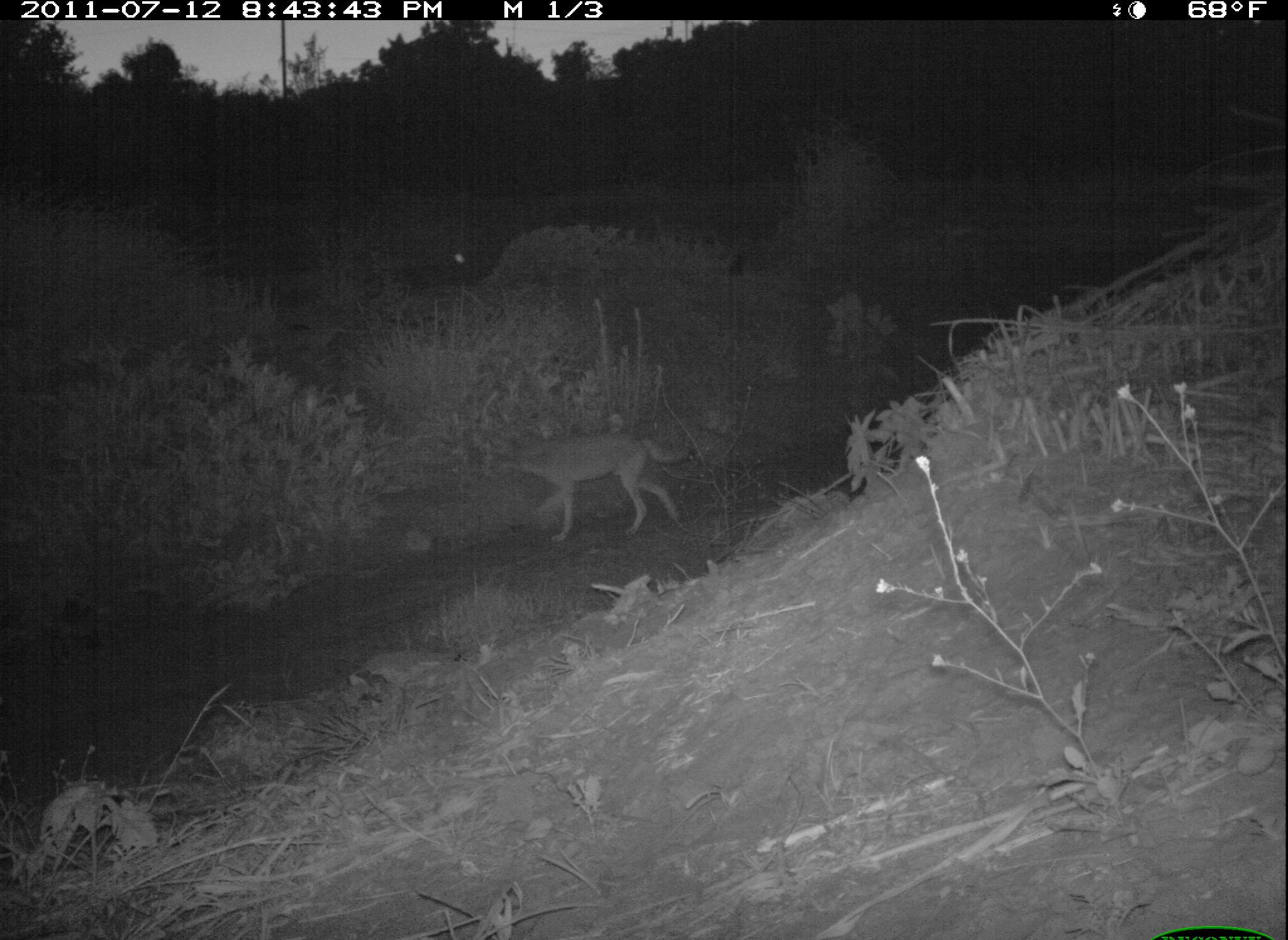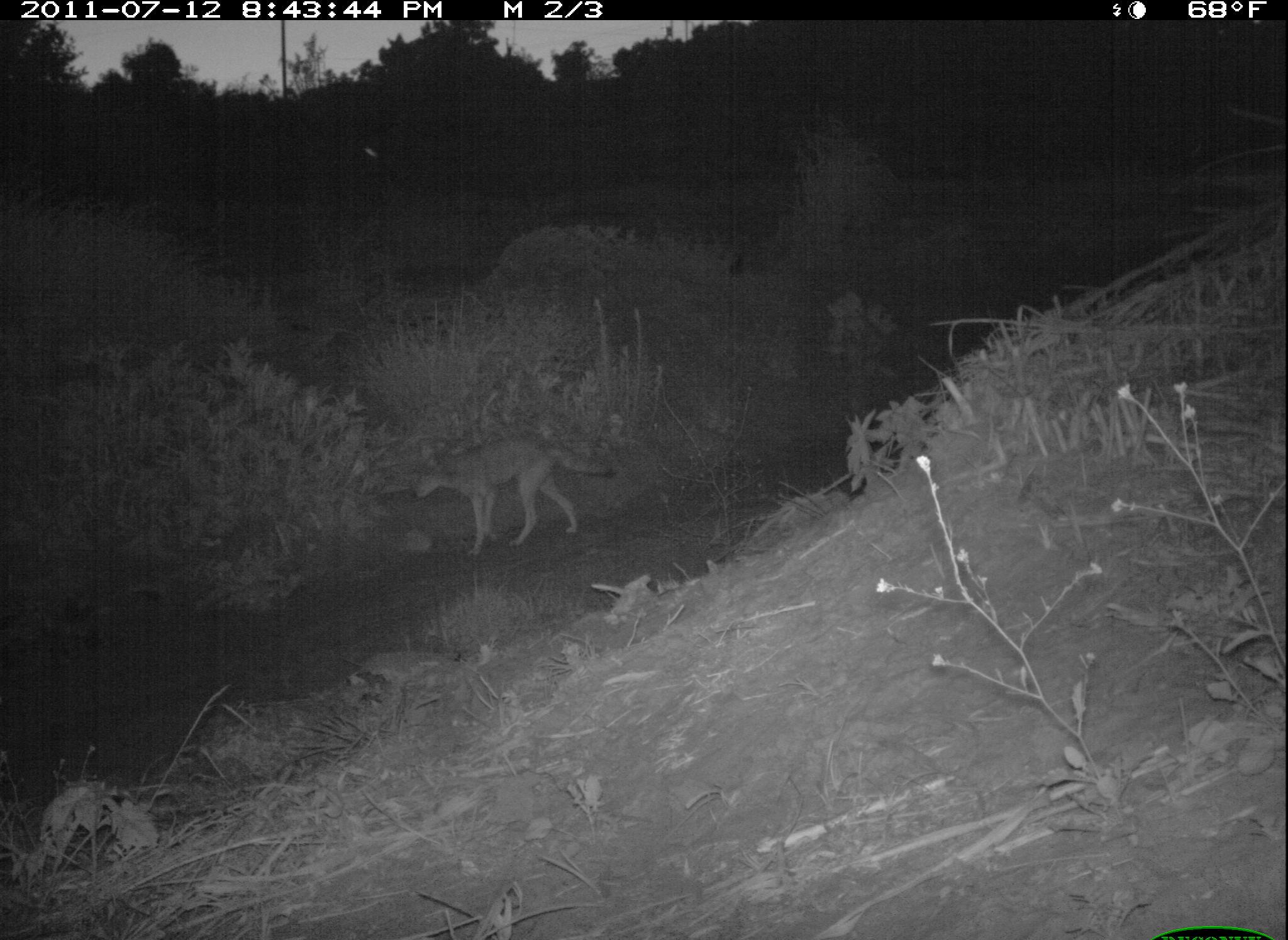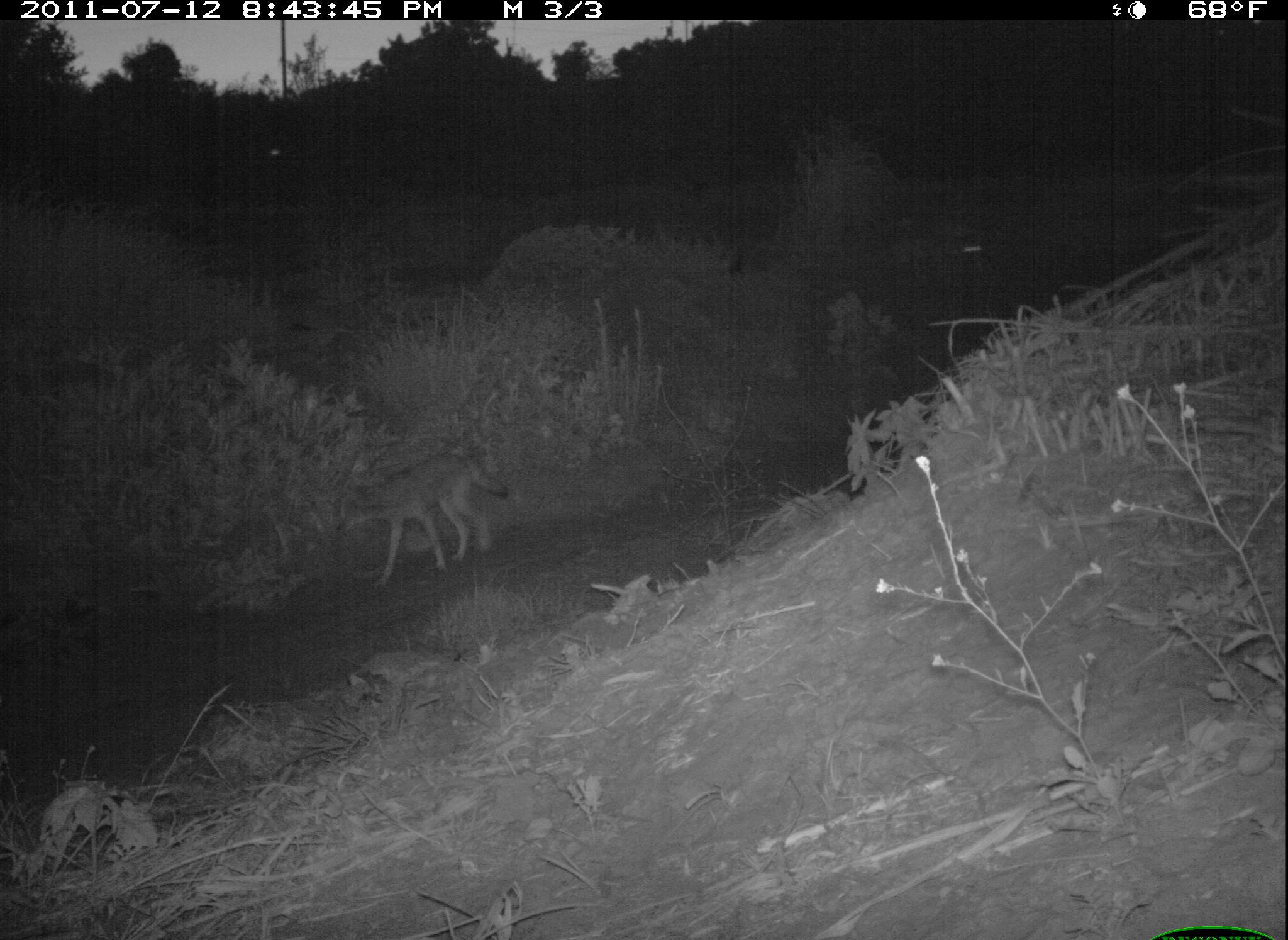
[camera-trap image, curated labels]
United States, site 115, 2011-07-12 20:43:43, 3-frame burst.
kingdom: Animalia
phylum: Chordata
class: Mammalia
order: Carnivora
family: Canidae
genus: Canis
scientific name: Canis latrans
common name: coyote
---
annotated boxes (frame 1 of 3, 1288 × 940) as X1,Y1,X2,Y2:
coyote: 485,416,696,543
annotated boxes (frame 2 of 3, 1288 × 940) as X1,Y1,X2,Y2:
coyote: 411,422,620,561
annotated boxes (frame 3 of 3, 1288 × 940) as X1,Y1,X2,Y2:
coyote: 328,441,523,586